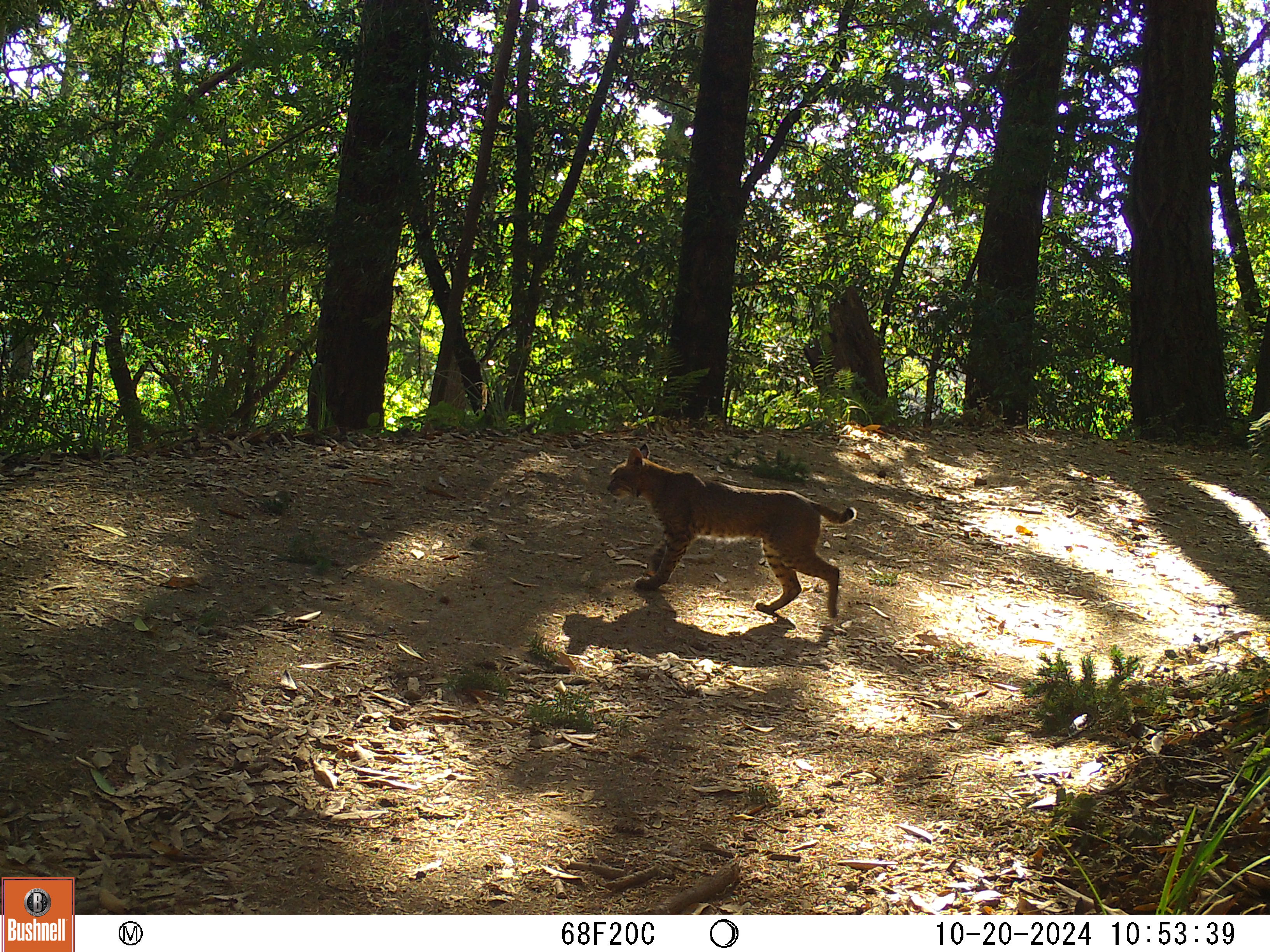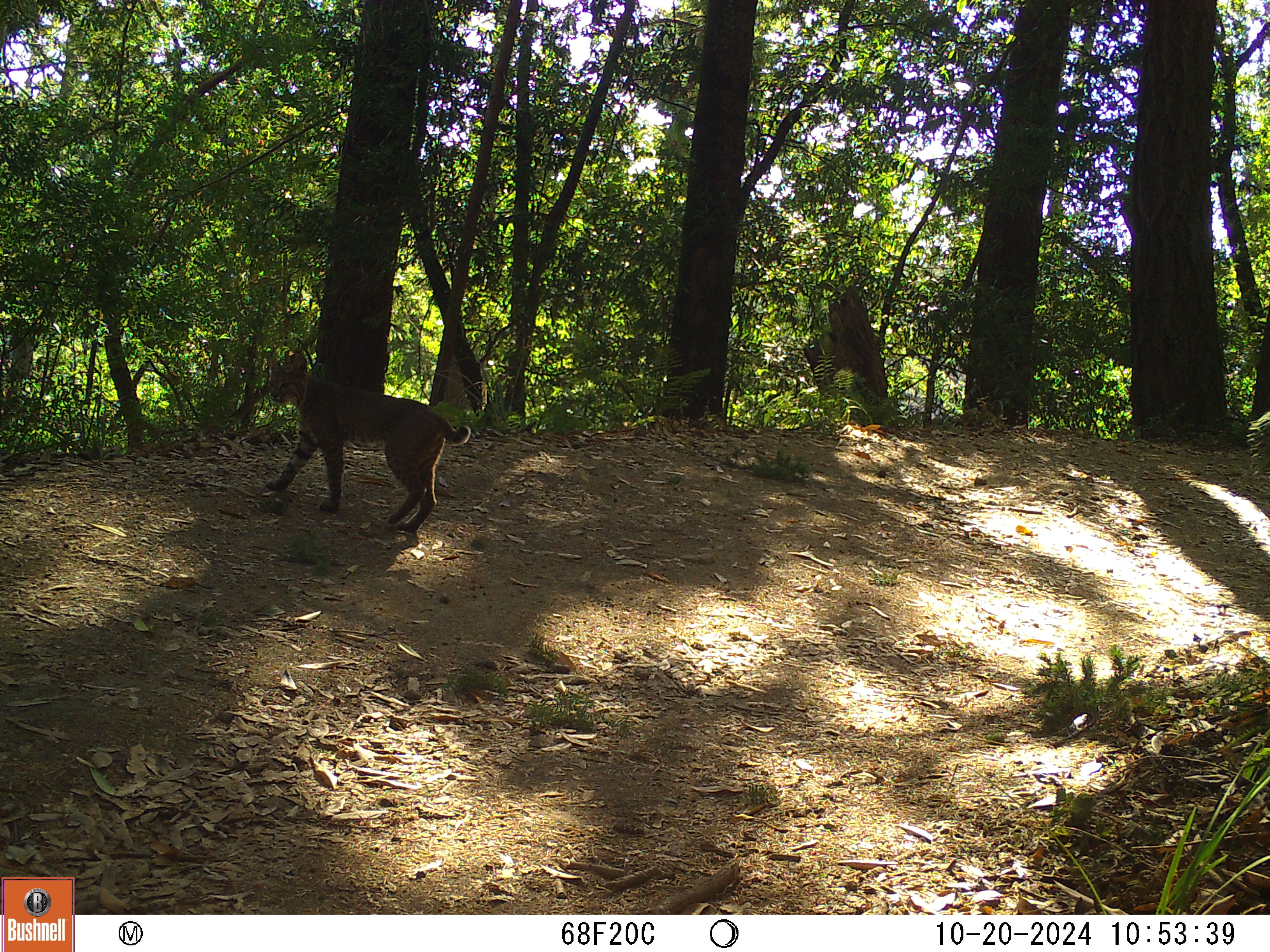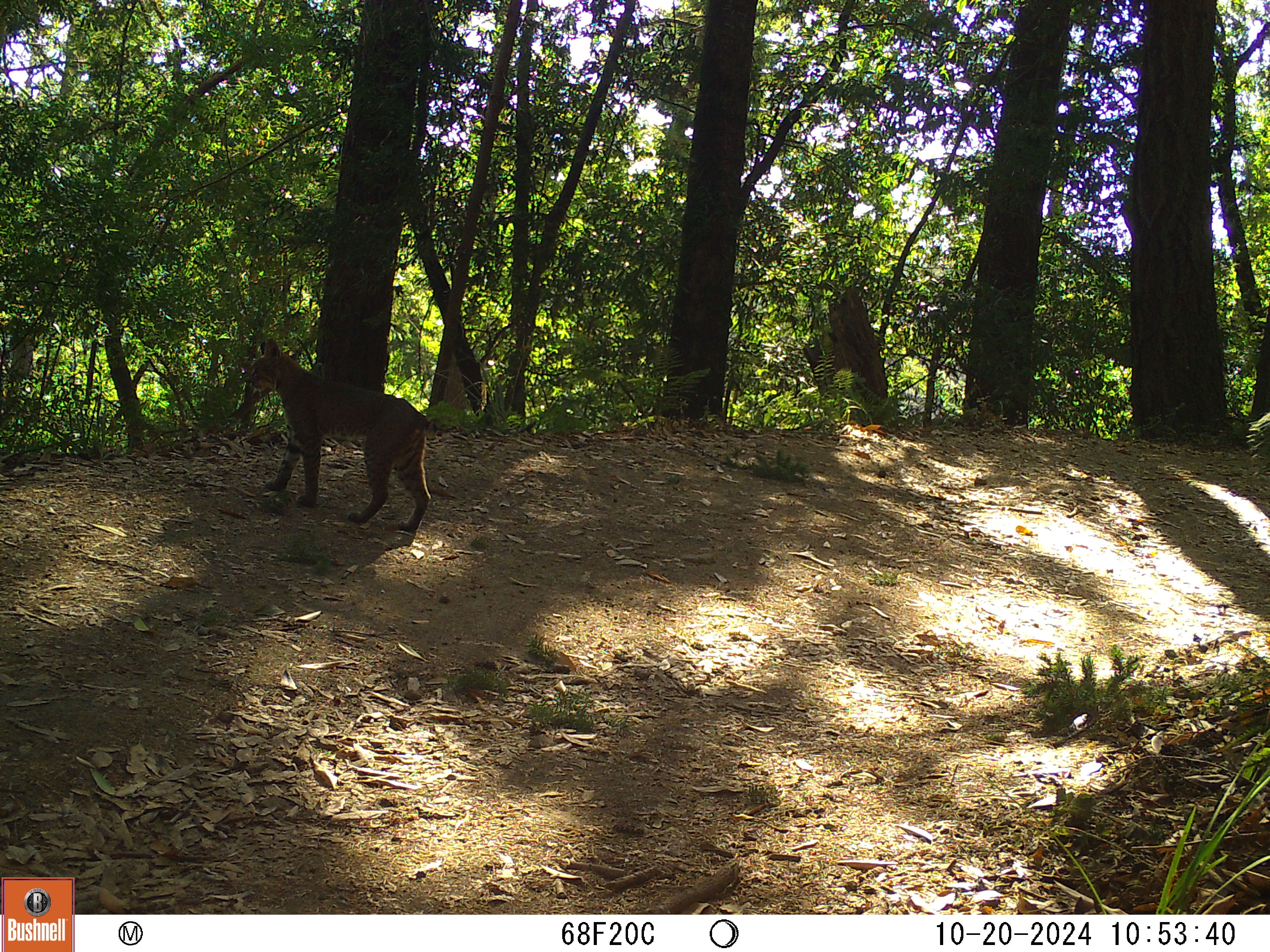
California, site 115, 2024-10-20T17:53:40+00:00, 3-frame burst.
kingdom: Animalia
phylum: Chordata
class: Mammalia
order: Carnivora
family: Felidae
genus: Lynx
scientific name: Lynx rufus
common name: bobcat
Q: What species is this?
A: Bobcat (Lynx rufus).